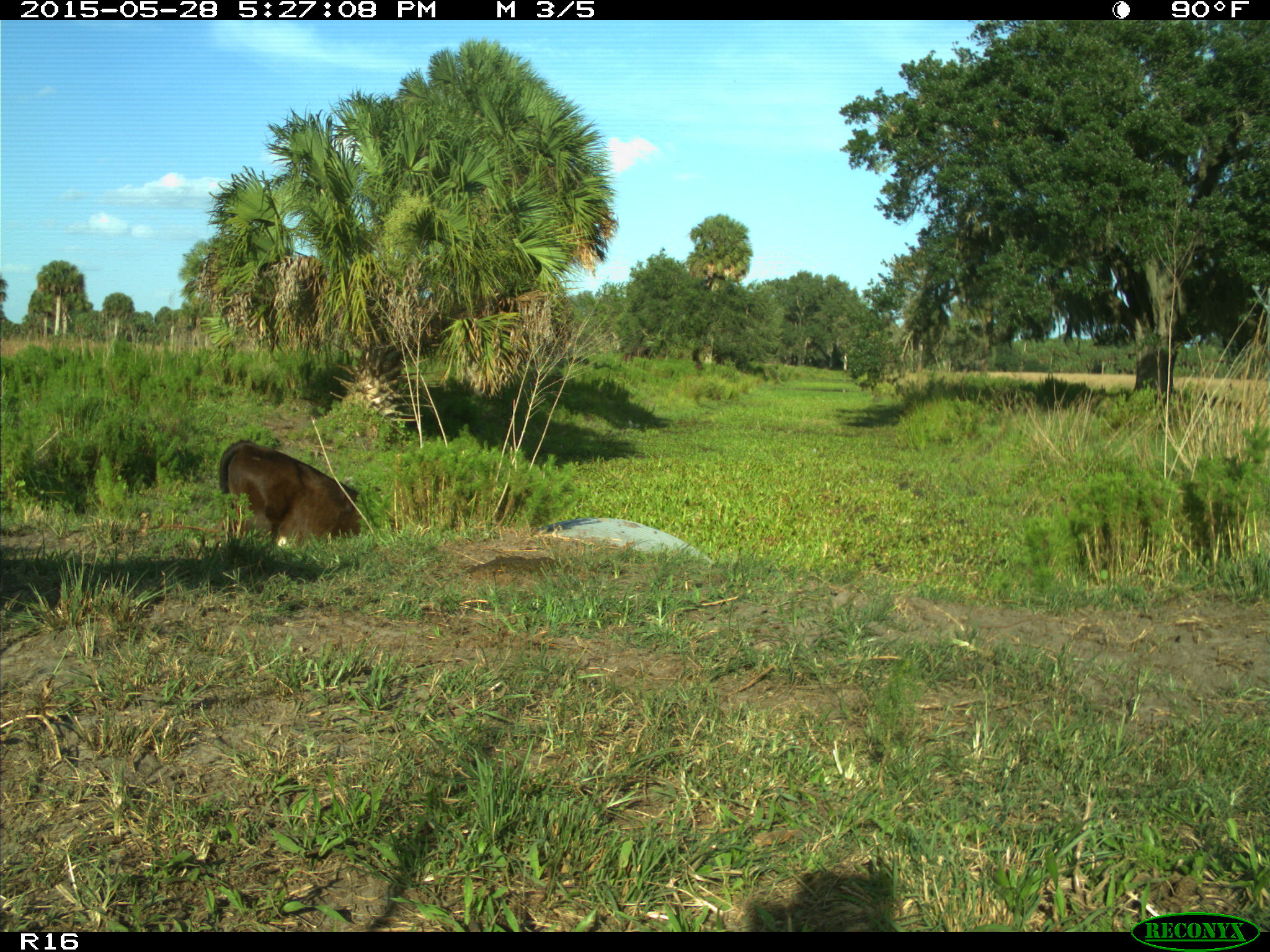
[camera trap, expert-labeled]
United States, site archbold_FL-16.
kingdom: Animalia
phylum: Chordata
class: Mammalia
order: Artiodactyla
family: Bovidae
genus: Bos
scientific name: Bos taurus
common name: domestic cow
Bos taurus (domestic cow).